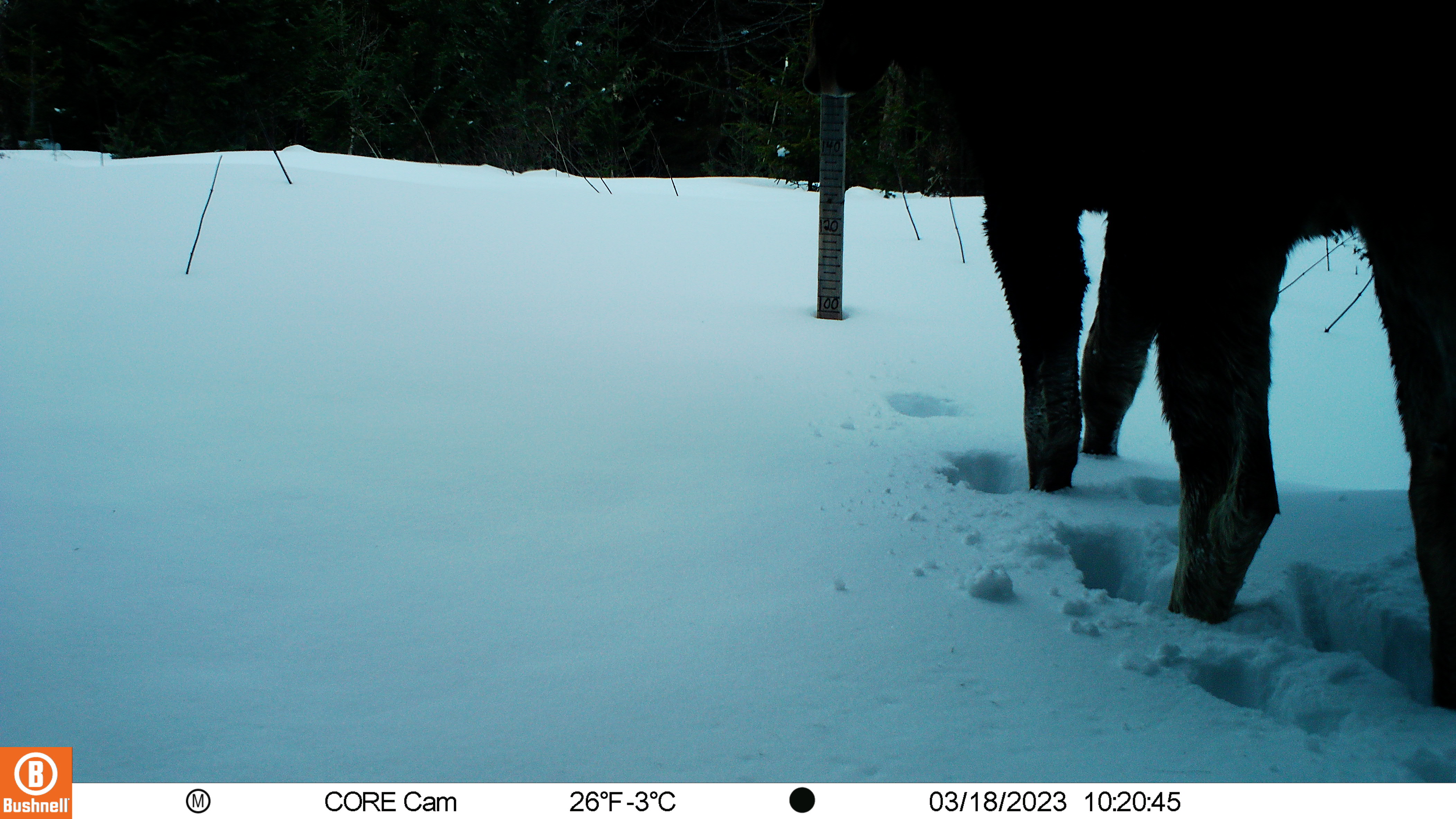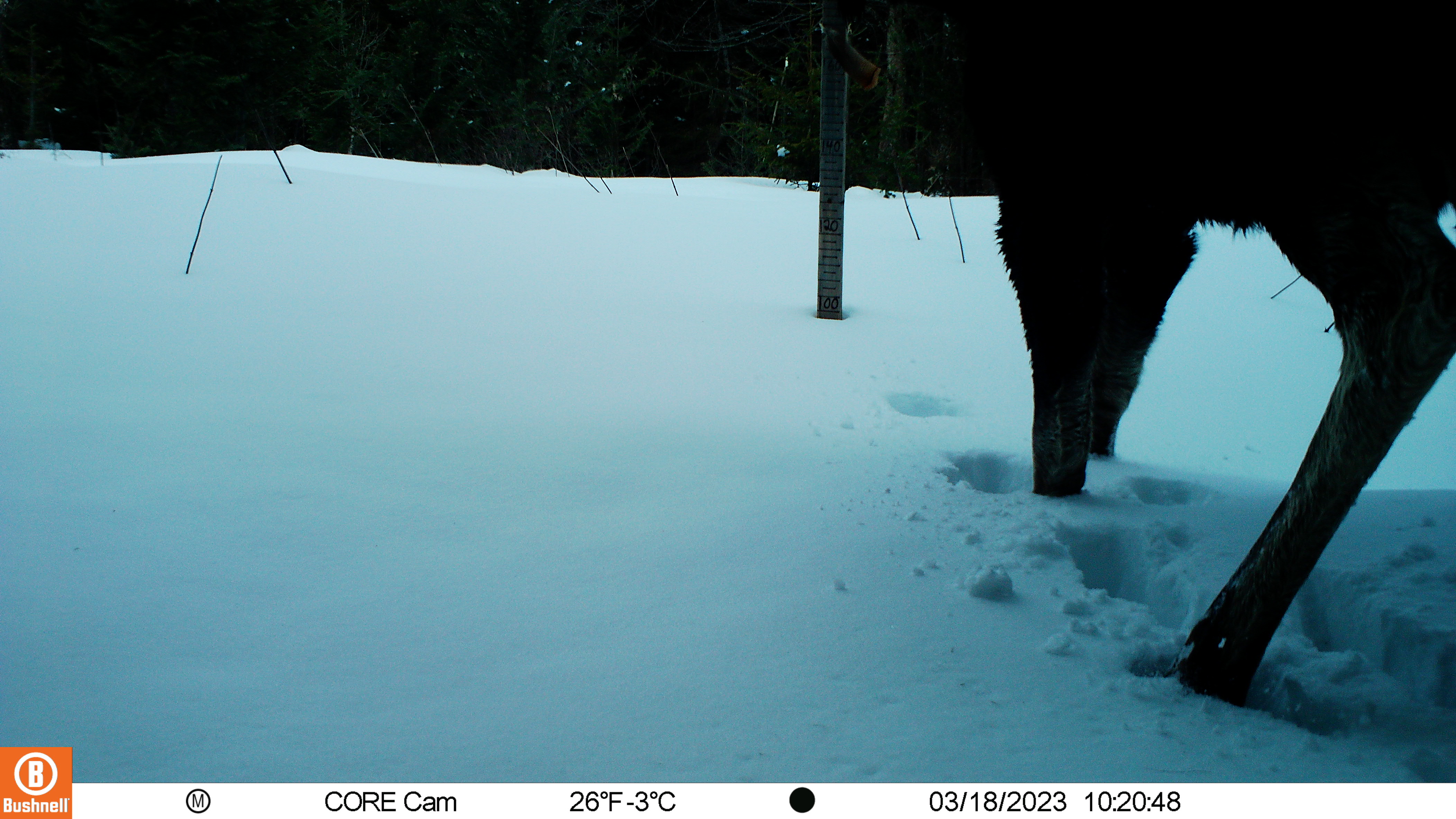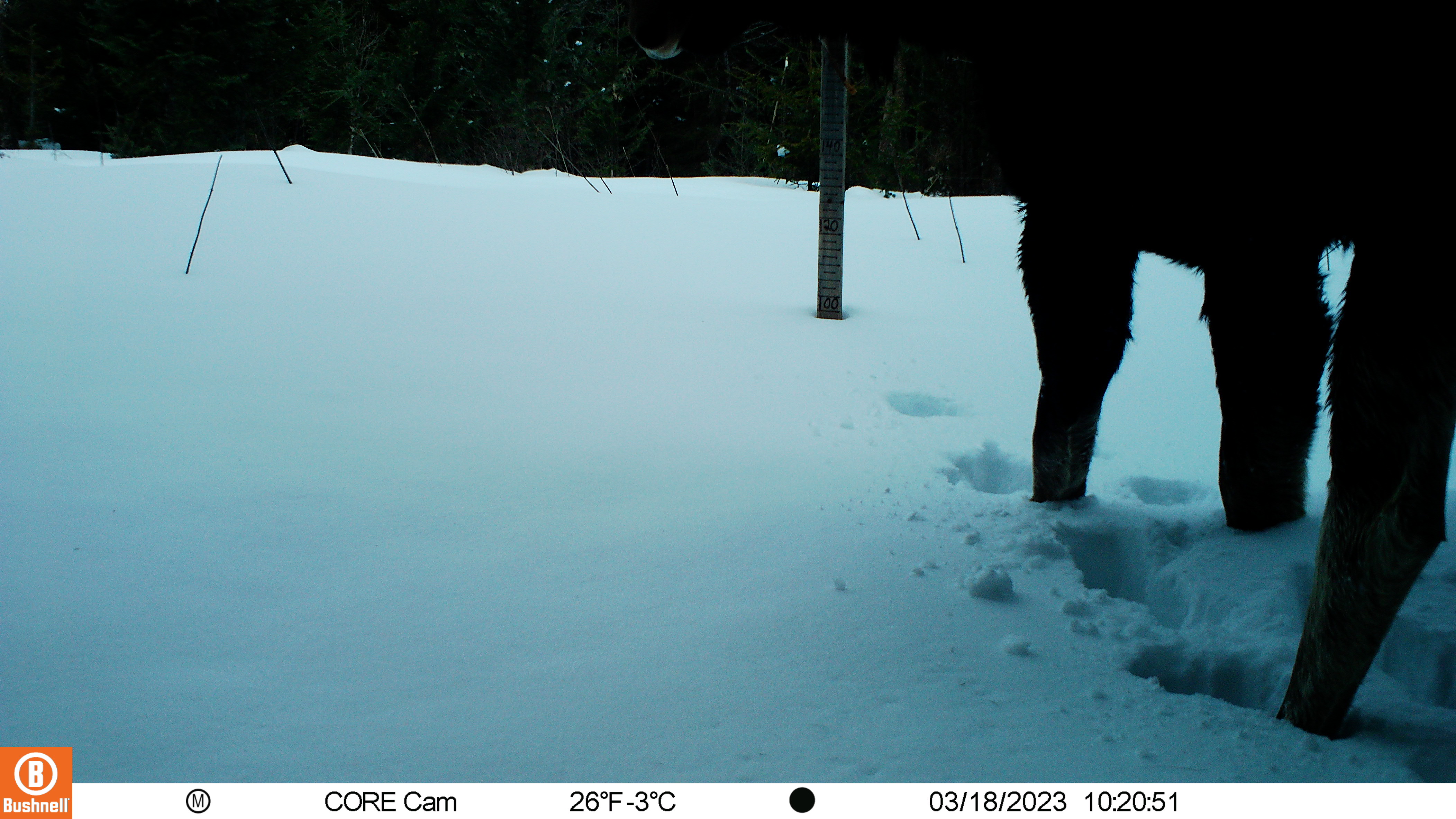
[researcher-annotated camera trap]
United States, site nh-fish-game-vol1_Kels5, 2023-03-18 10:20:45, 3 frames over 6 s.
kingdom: Animalia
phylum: Chordata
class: Mammalia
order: Artiodactyla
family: Cervidae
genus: Alces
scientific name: Alces alces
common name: moose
Moose (Alces alces).